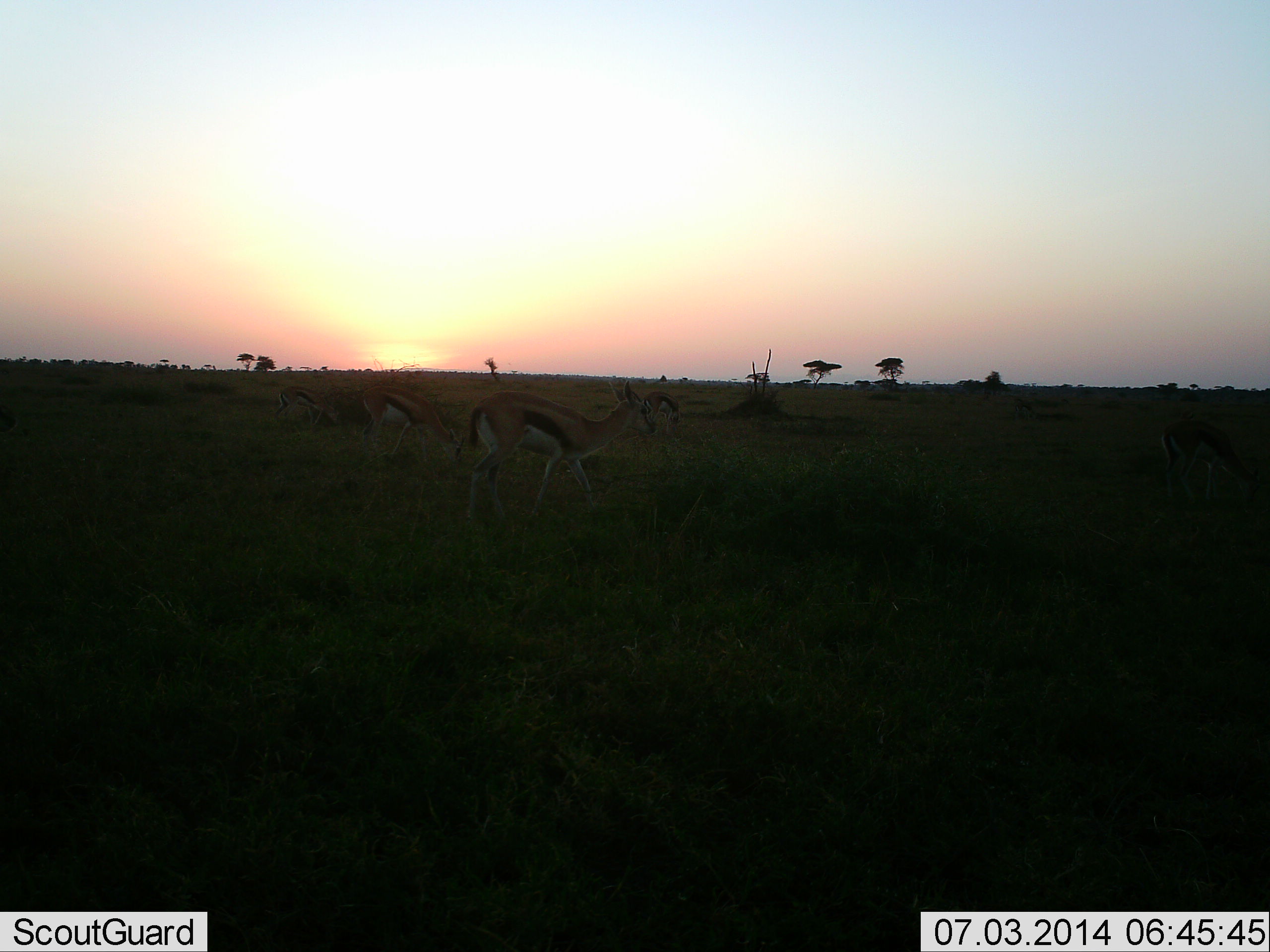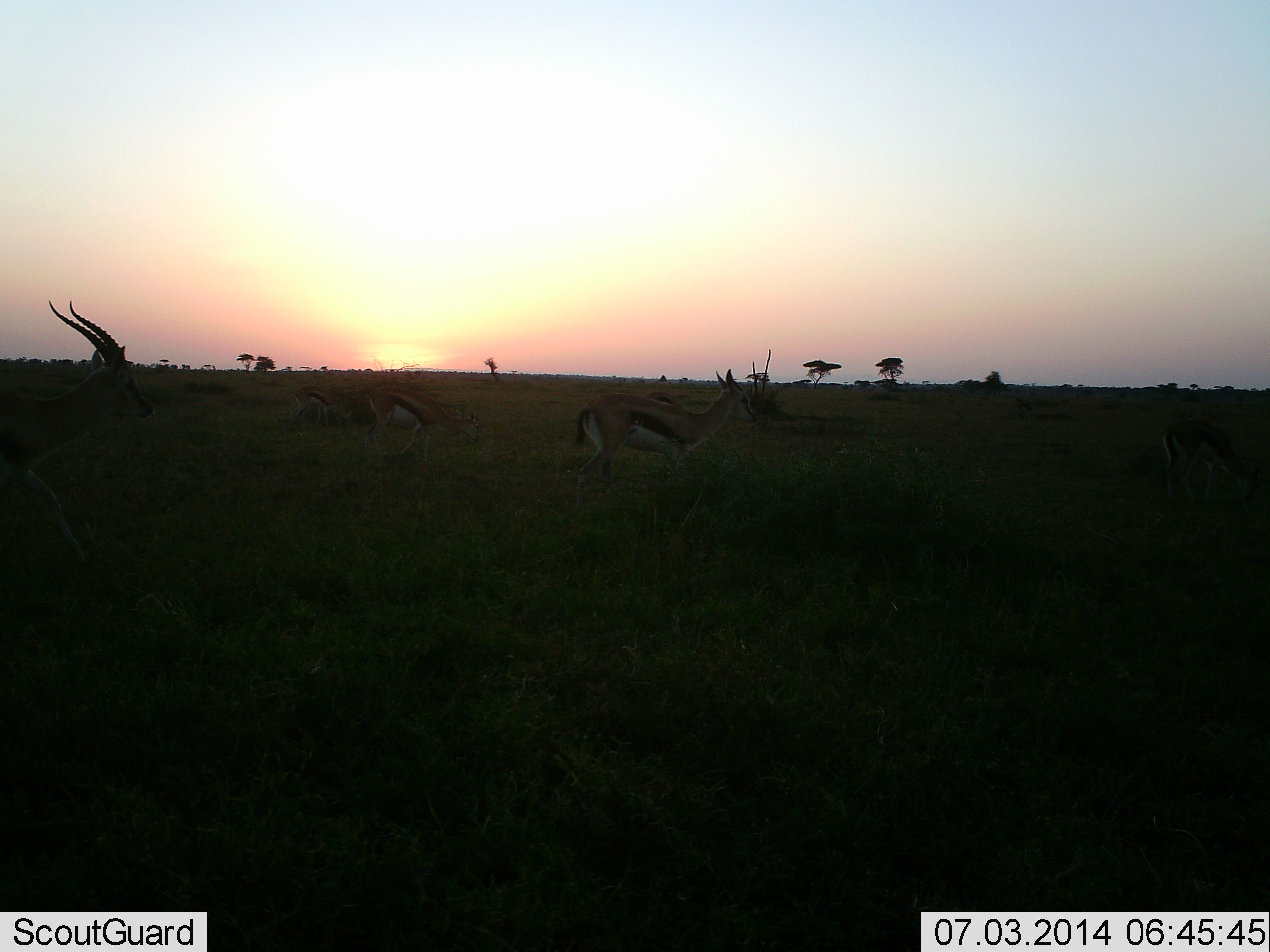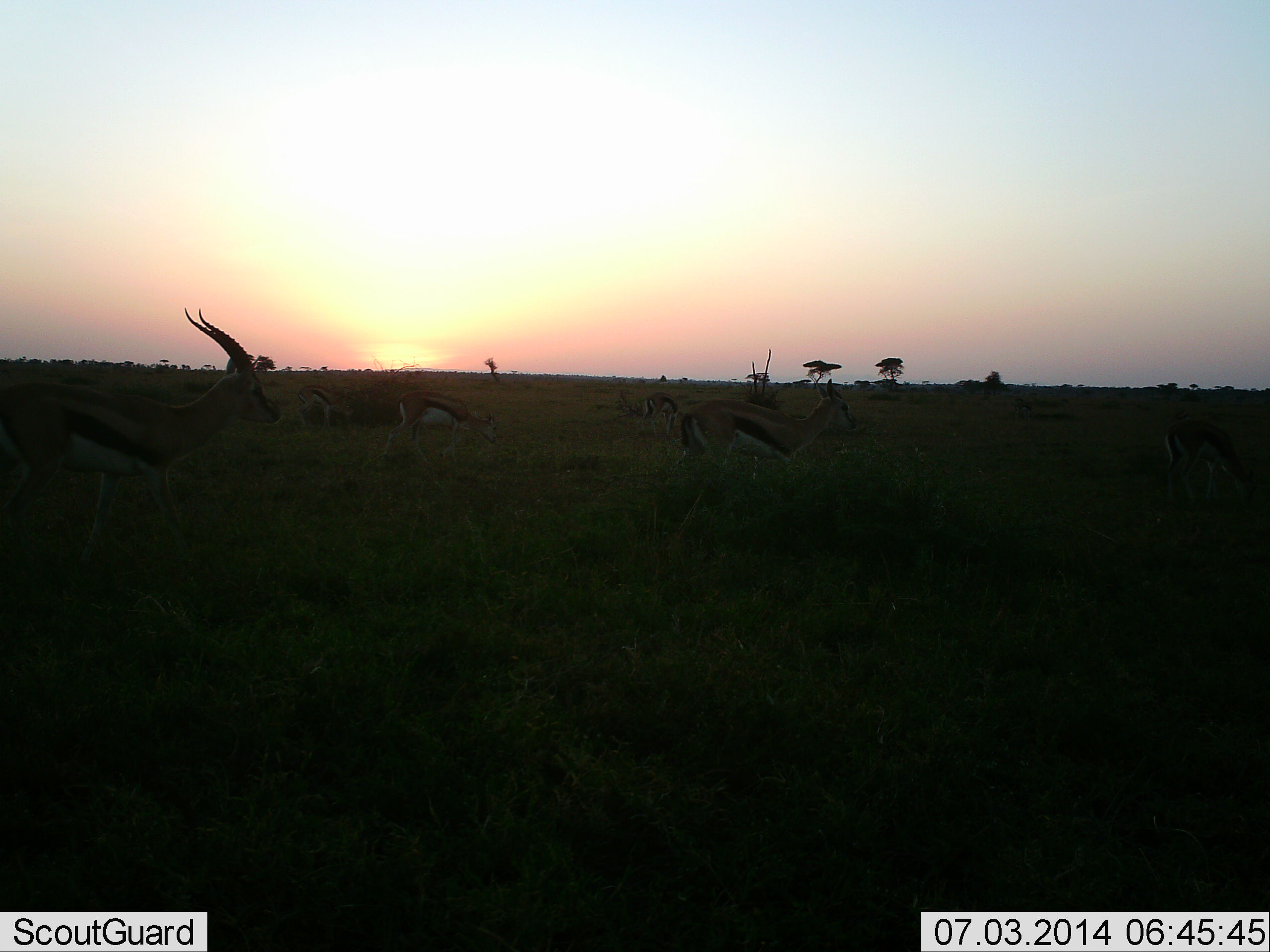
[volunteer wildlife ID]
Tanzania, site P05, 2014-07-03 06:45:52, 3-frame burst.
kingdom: Animalia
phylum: Chordata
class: Mammalia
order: Artiodactyla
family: Bovidae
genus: Eudorcas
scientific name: Eudorcas thomsonii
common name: thomson's gazelle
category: gazellethomsons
Gazellethomsons (thomson's gazelle) (Eudorcas thomsonii), count 6. Behavior (volunteer vote fractions): standing 40%, resting 10%, moving 100%, interacting 0%. Young present (vote fraction): 10%. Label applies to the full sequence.